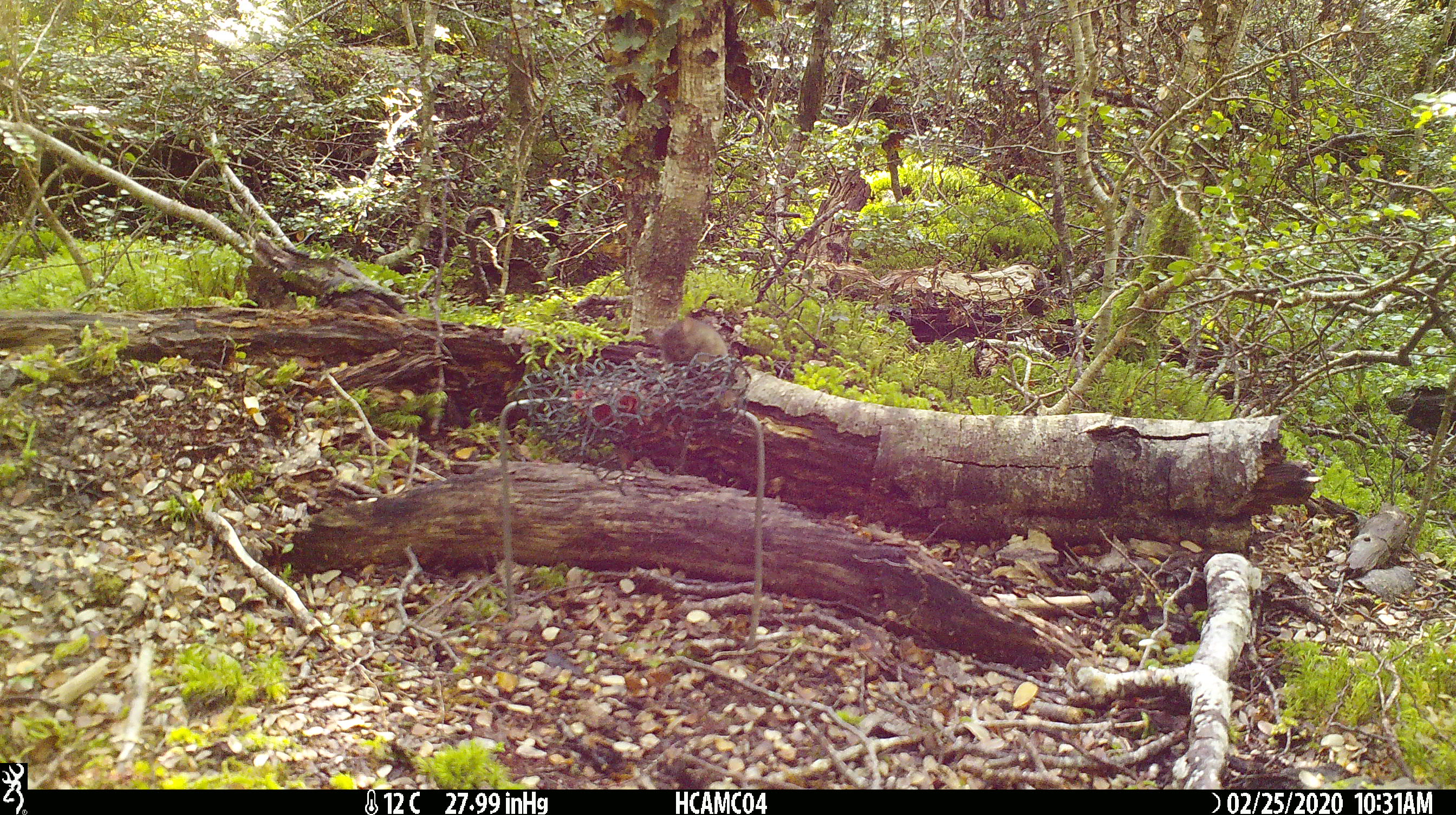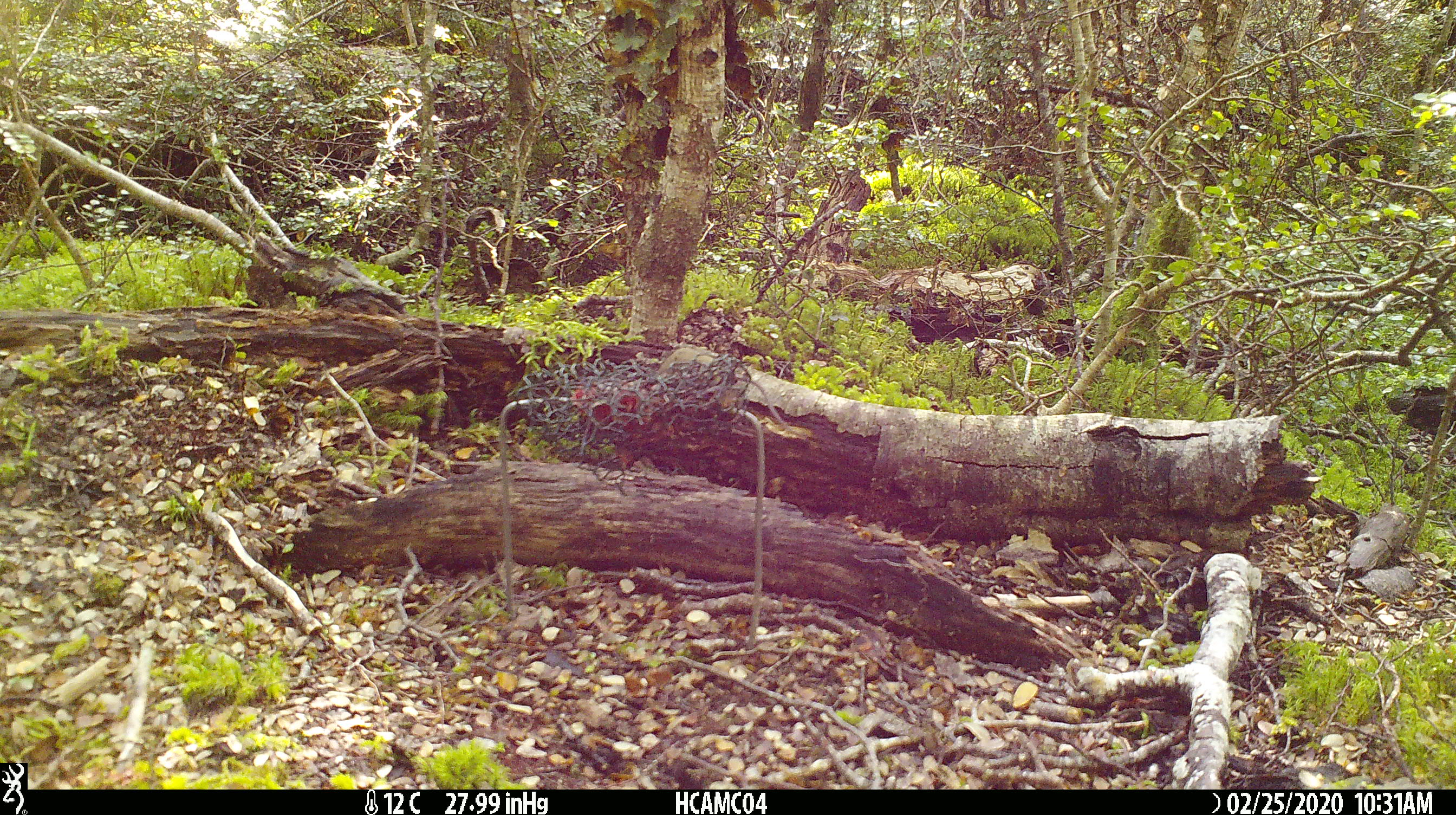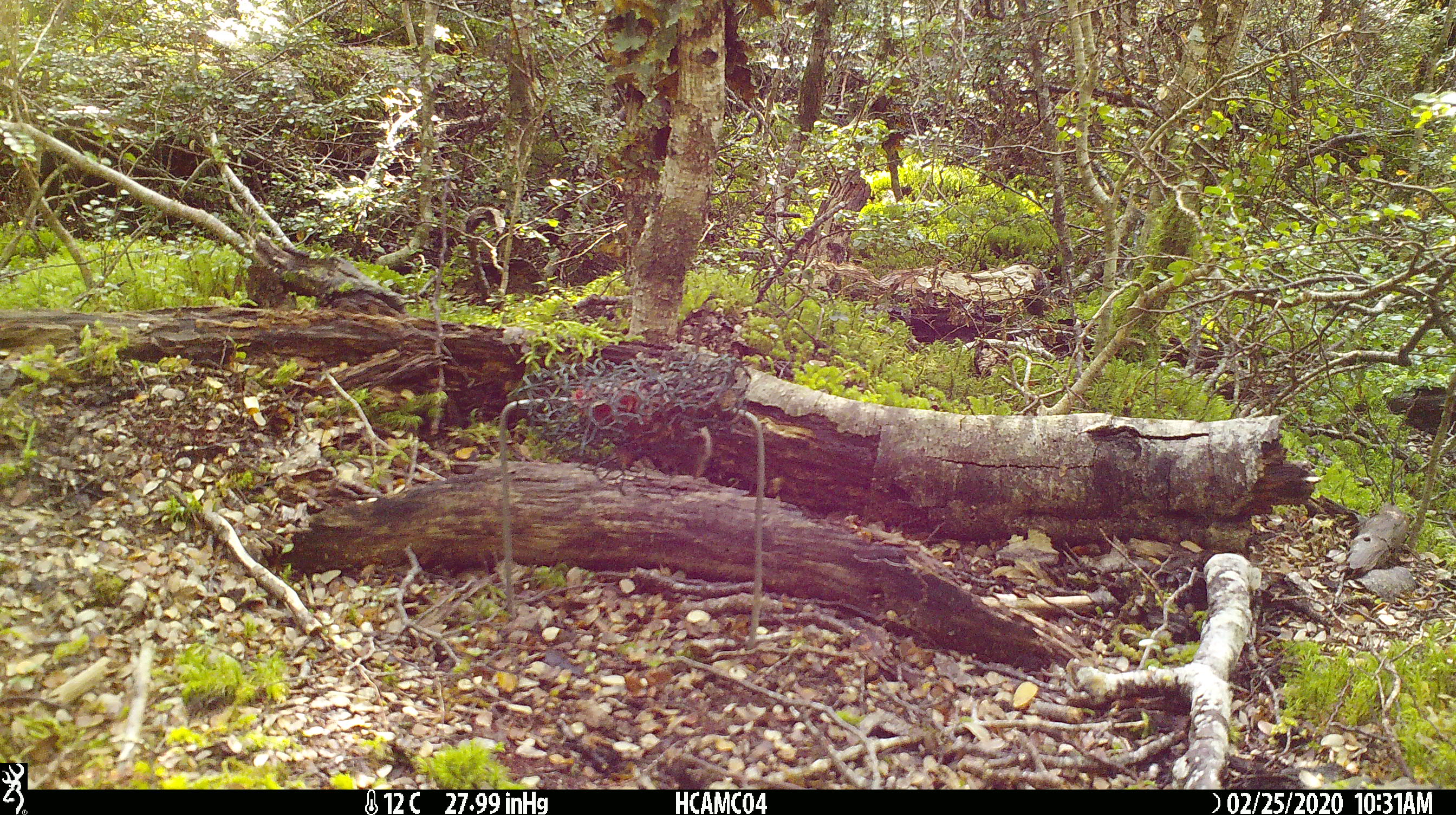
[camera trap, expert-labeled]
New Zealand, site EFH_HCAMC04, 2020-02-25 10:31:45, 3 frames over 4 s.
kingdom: Animalia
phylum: Chordata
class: Mammalia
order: Rodentia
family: Muridae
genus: Mus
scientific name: Mus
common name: mouse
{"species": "mouse (Mus)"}